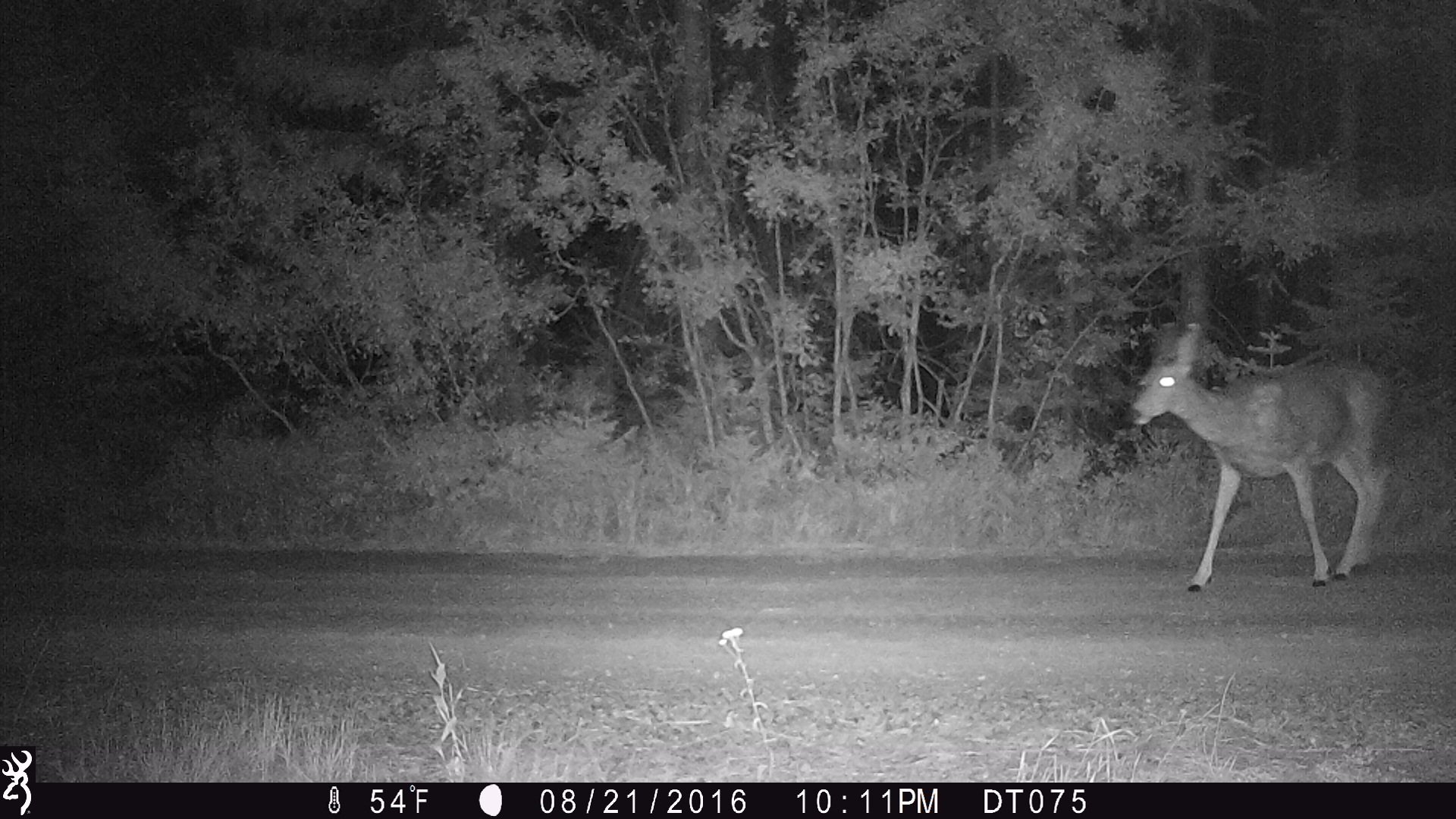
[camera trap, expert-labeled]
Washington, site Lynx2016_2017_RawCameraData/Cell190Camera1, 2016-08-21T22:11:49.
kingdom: Animalia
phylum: Chordata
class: Mammalia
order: Artiodactyla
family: Cervidae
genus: Odocoileus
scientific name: Odocoileus hemionus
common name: mule deer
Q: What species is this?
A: Odocoileus hemionus (mule deer).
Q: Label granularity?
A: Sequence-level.